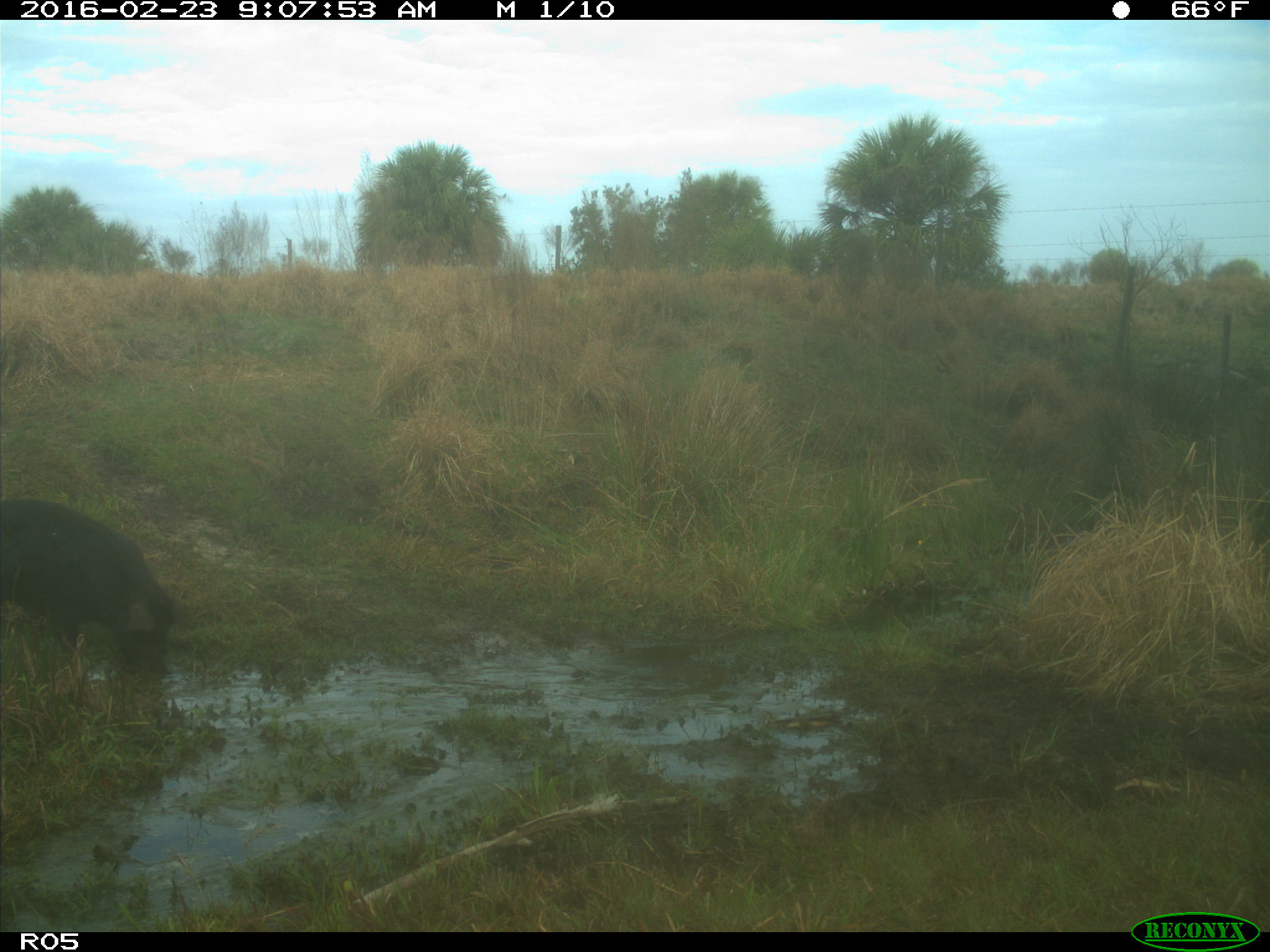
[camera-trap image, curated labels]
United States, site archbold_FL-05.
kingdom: Animalia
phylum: Chordata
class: Mammalia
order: Artiodactyla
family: Suidae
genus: Sus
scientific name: Sus scrofa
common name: wild boar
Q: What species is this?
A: Sus scrofa (wild boar).